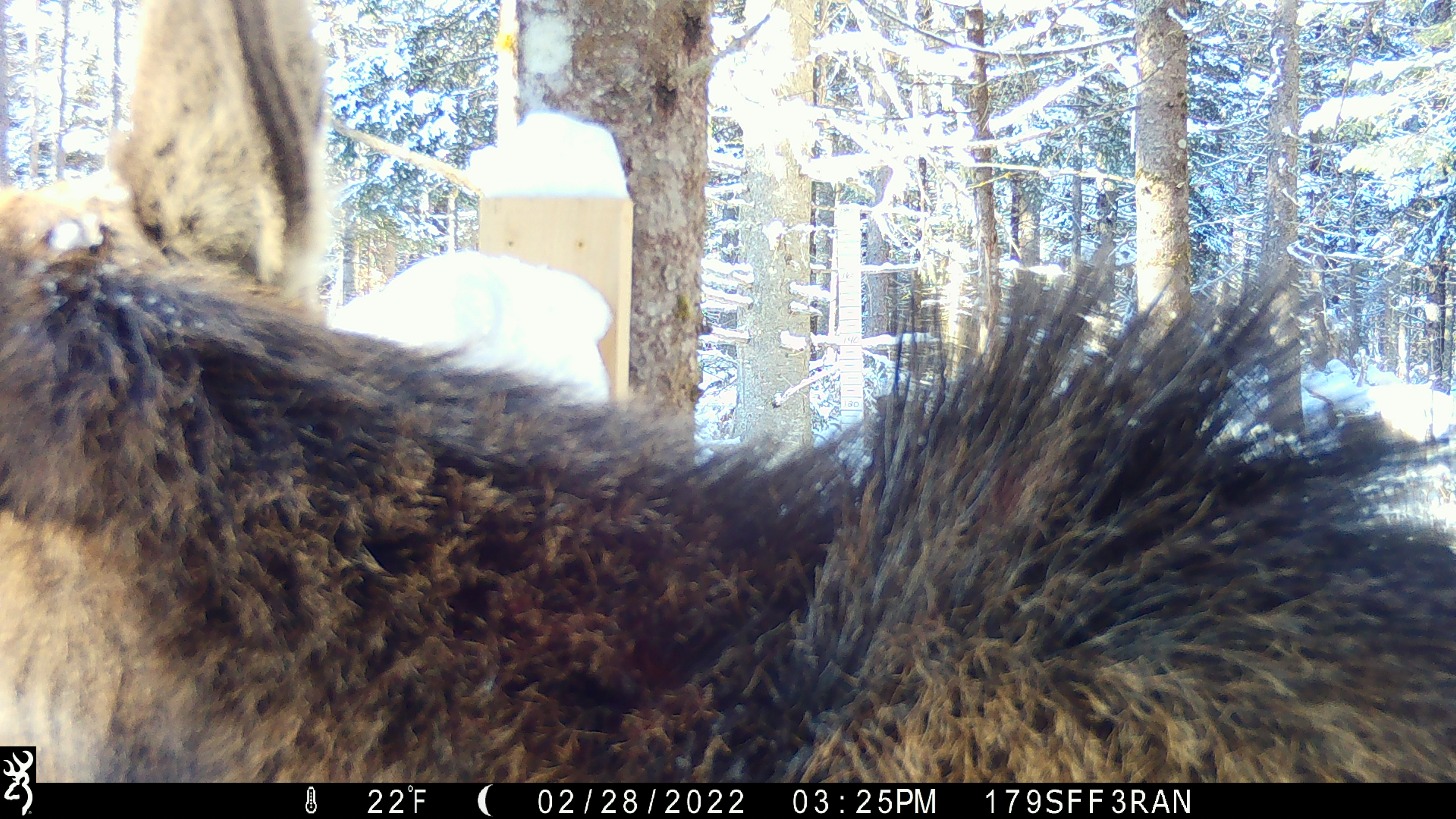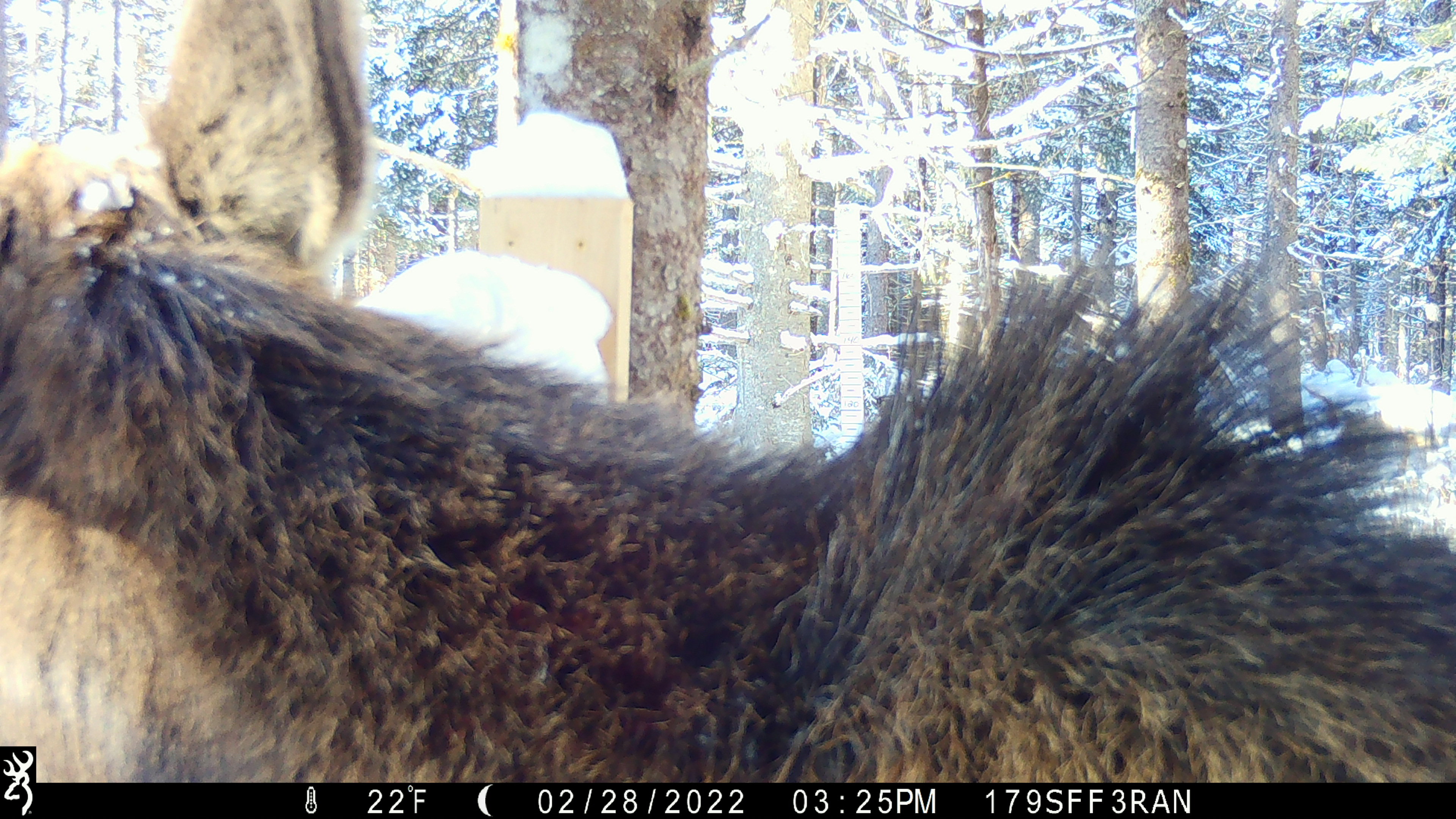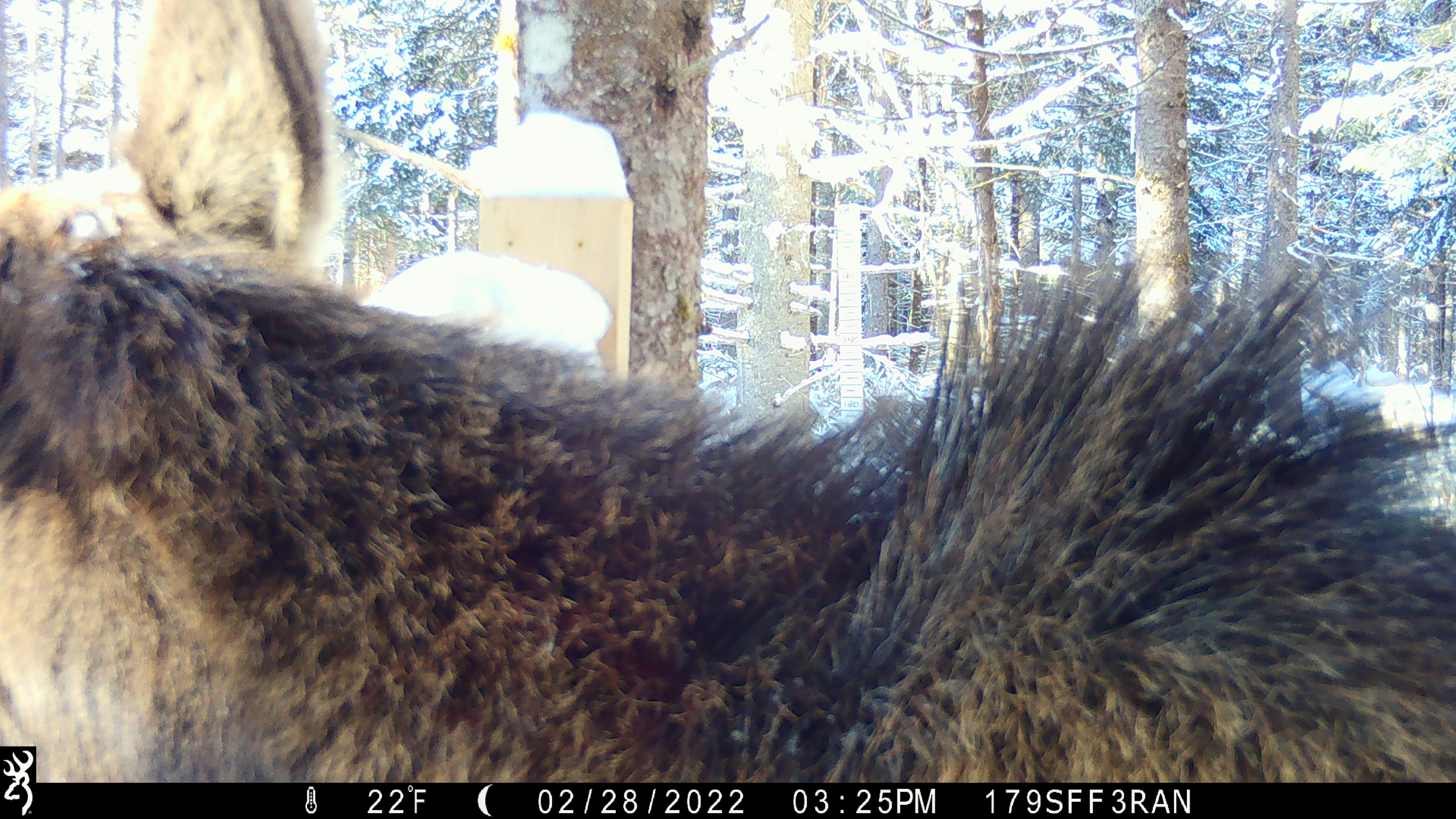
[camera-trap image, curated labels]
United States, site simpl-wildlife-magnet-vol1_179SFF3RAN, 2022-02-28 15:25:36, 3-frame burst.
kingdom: Animalia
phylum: Chordata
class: Mammalia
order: Artiodactyla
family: Cervidae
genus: Alces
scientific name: Alces alces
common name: moose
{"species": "moose (Alces alces)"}